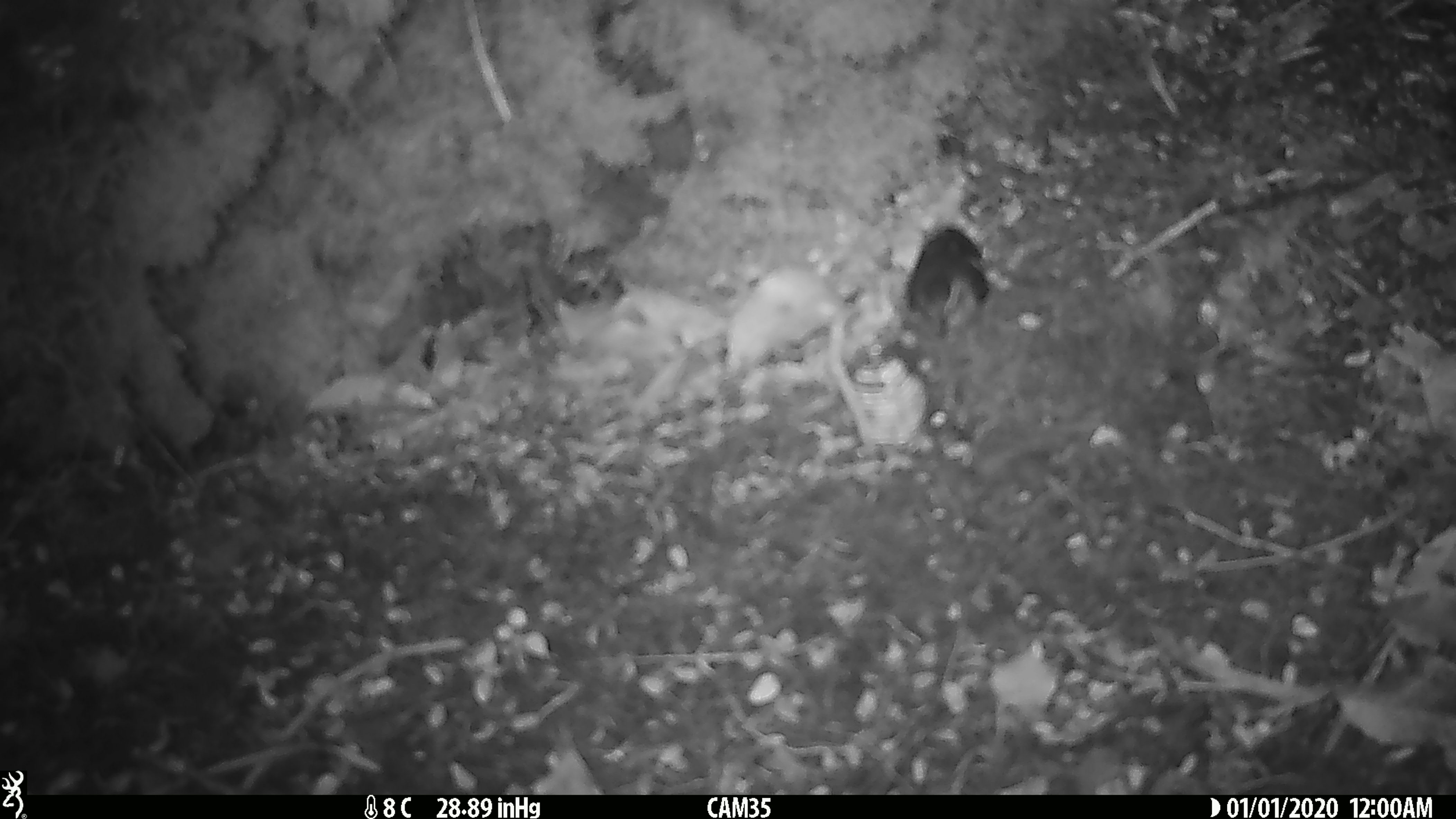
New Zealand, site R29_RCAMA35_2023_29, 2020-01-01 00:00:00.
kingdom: Animalia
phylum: Chordata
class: Aves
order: Passeriformes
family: Acanthisittidae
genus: Acanthisitta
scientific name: Acanthisitta chloris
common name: rifleman